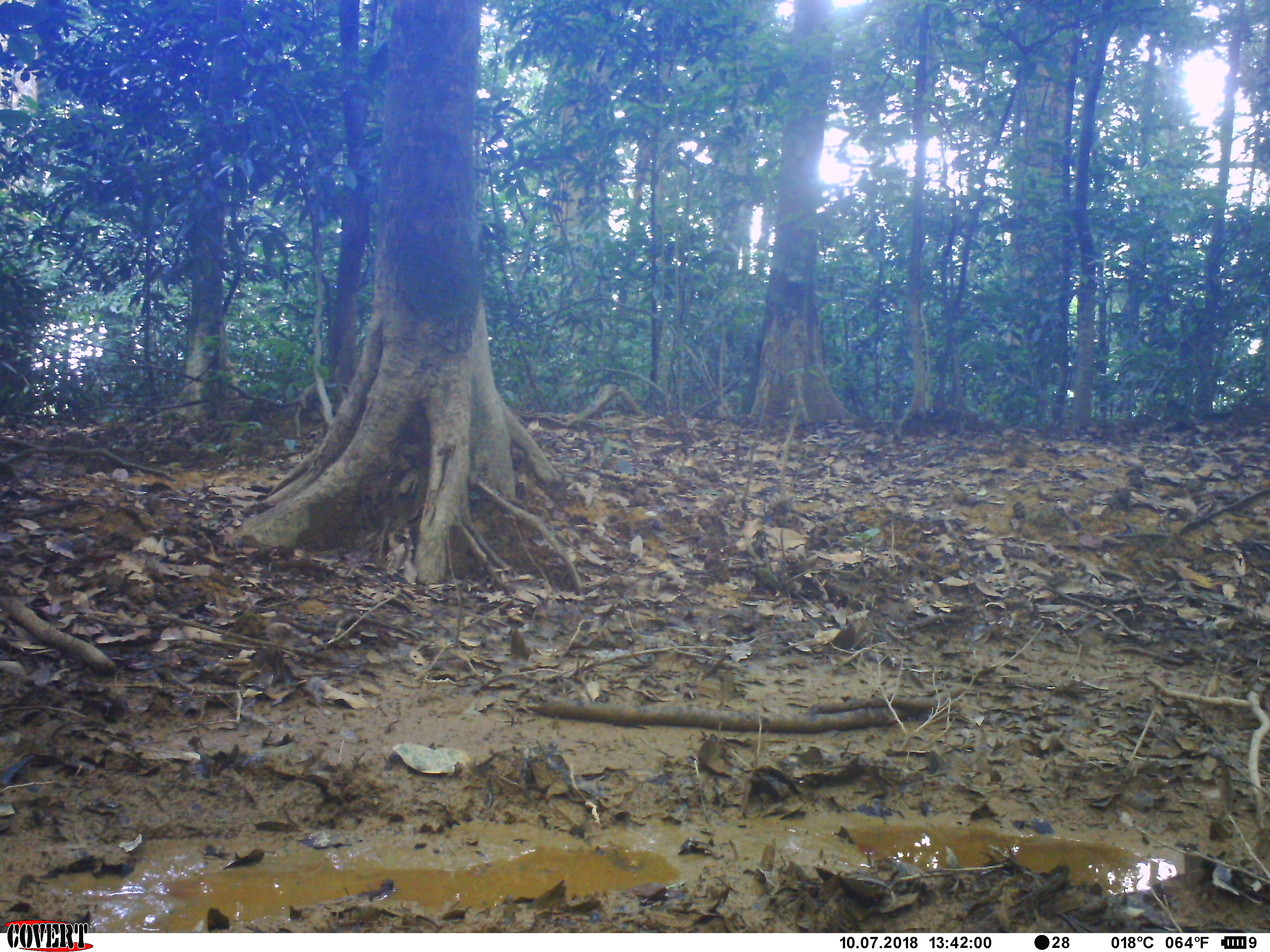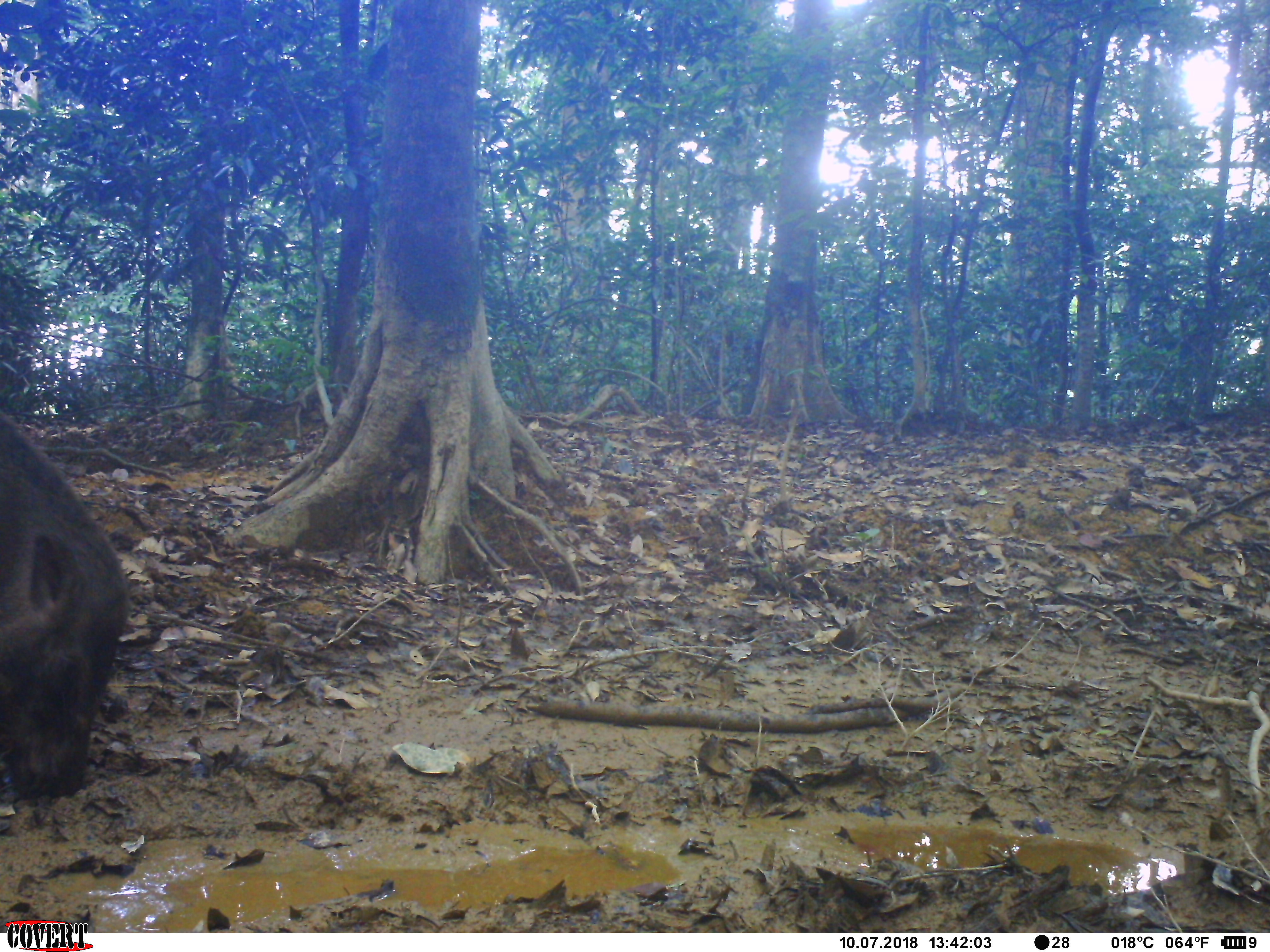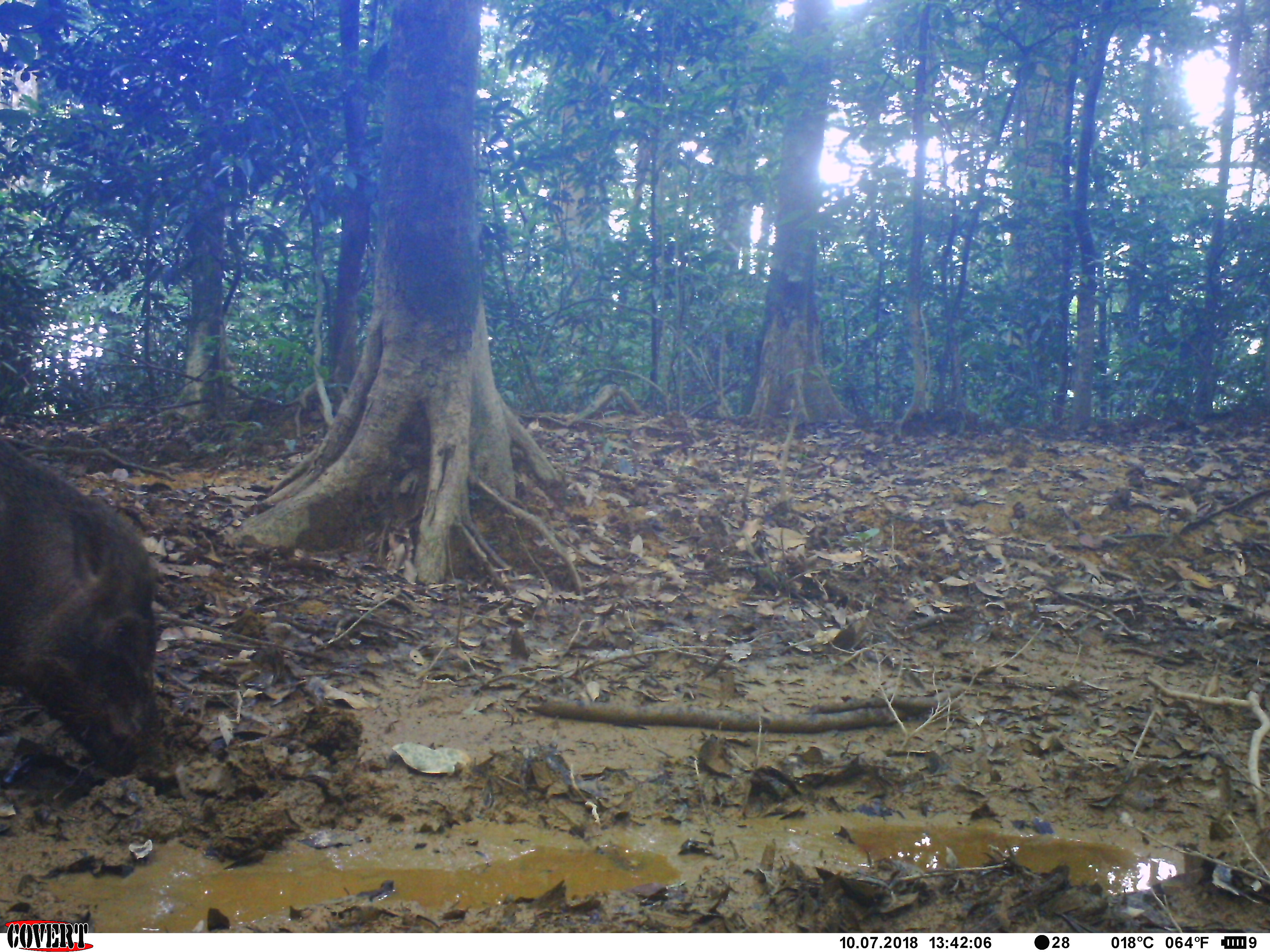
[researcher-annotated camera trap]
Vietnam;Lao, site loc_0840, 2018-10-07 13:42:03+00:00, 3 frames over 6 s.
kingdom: Animalia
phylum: Chordata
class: Mammalia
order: Artiodactyla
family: Suidae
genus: Sus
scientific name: Sus scrofa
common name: eurasian wild pig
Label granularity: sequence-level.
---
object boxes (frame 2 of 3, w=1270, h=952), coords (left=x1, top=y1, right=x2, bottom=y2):
eurasian wild pig: (left=0, top=406, right=133, bottom=798)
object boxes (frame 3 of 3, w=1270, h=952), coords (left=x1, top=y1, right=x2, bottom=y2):
eurasian wild pig: (left=0, top=433, right=177, bottom=777)